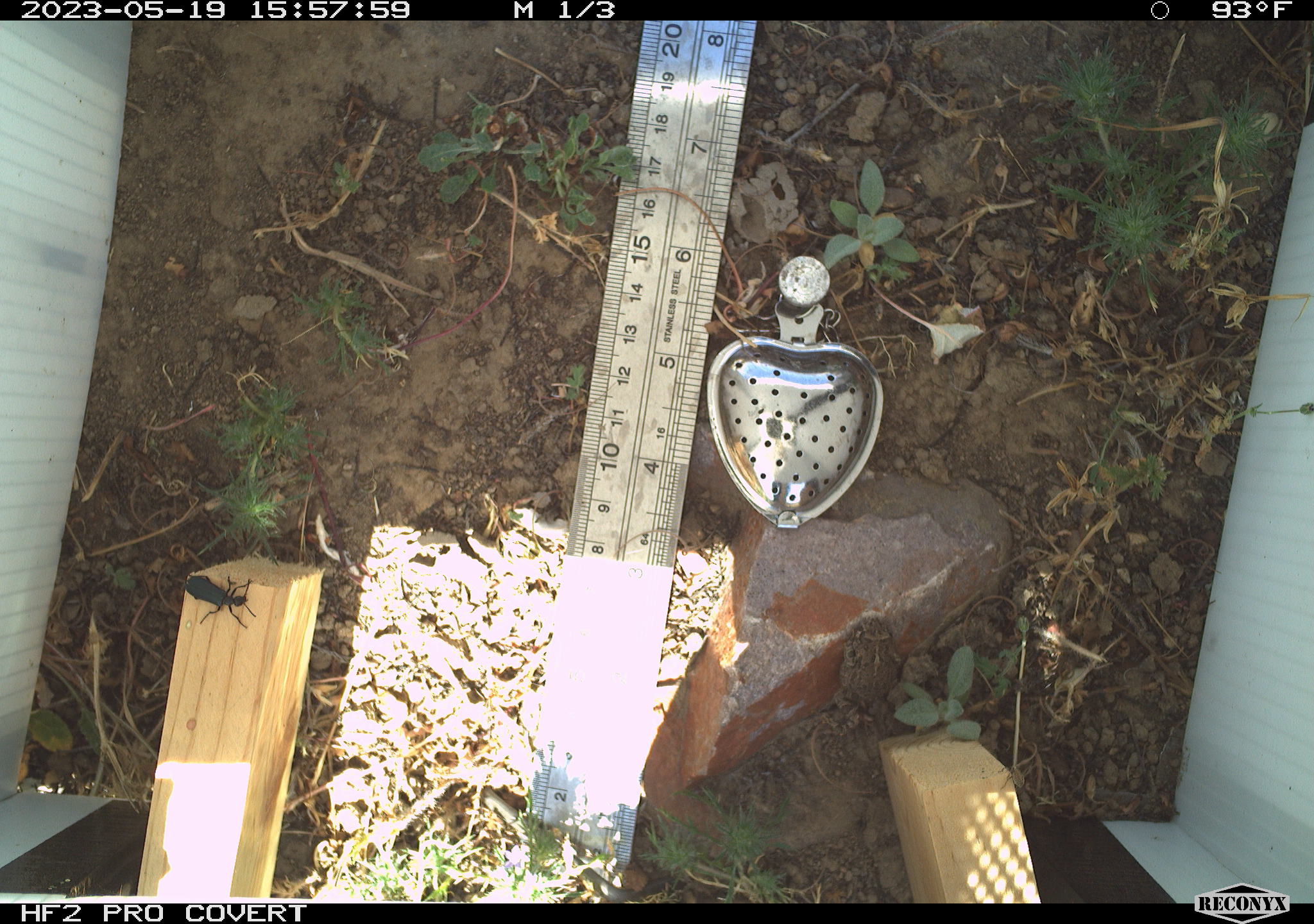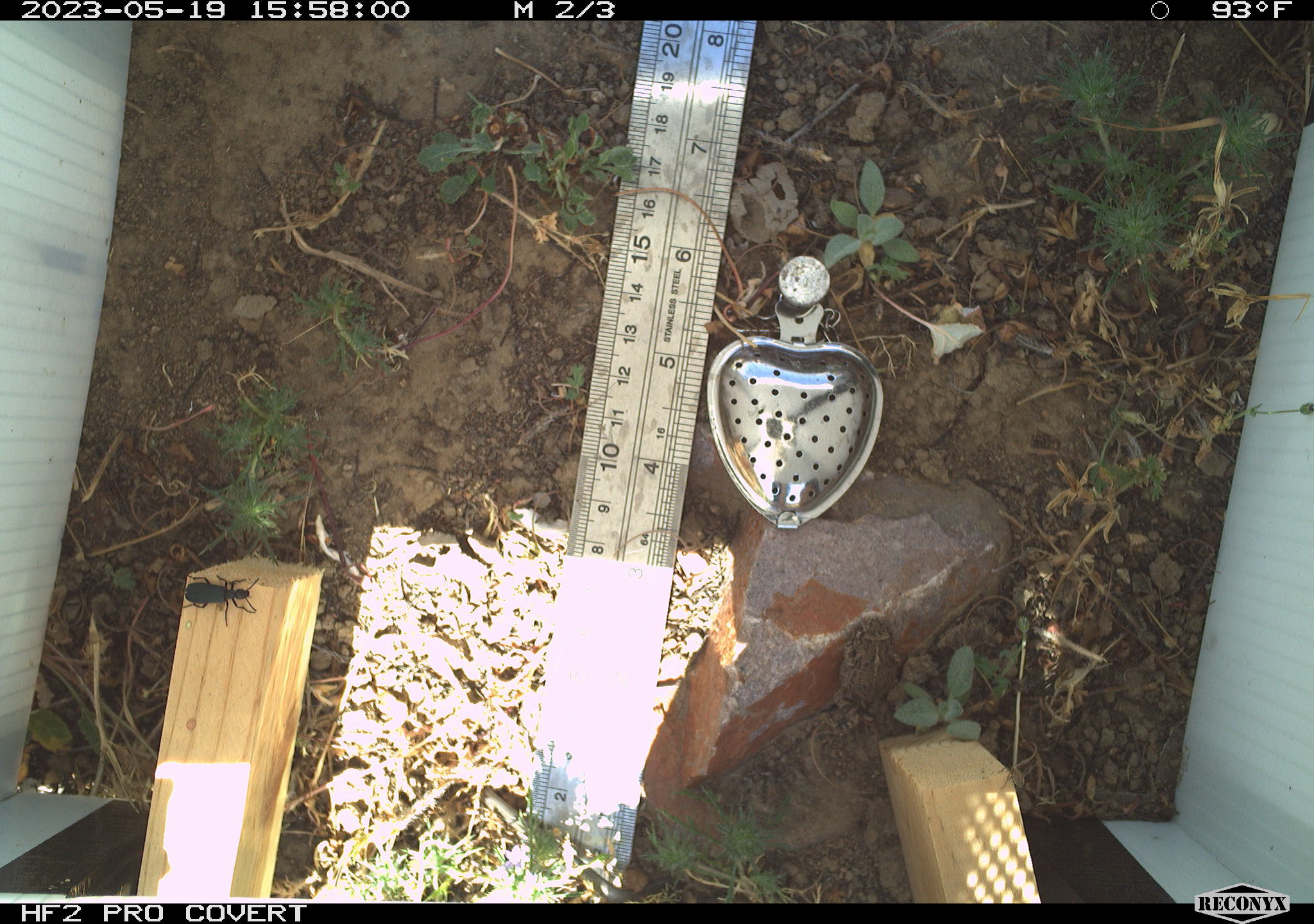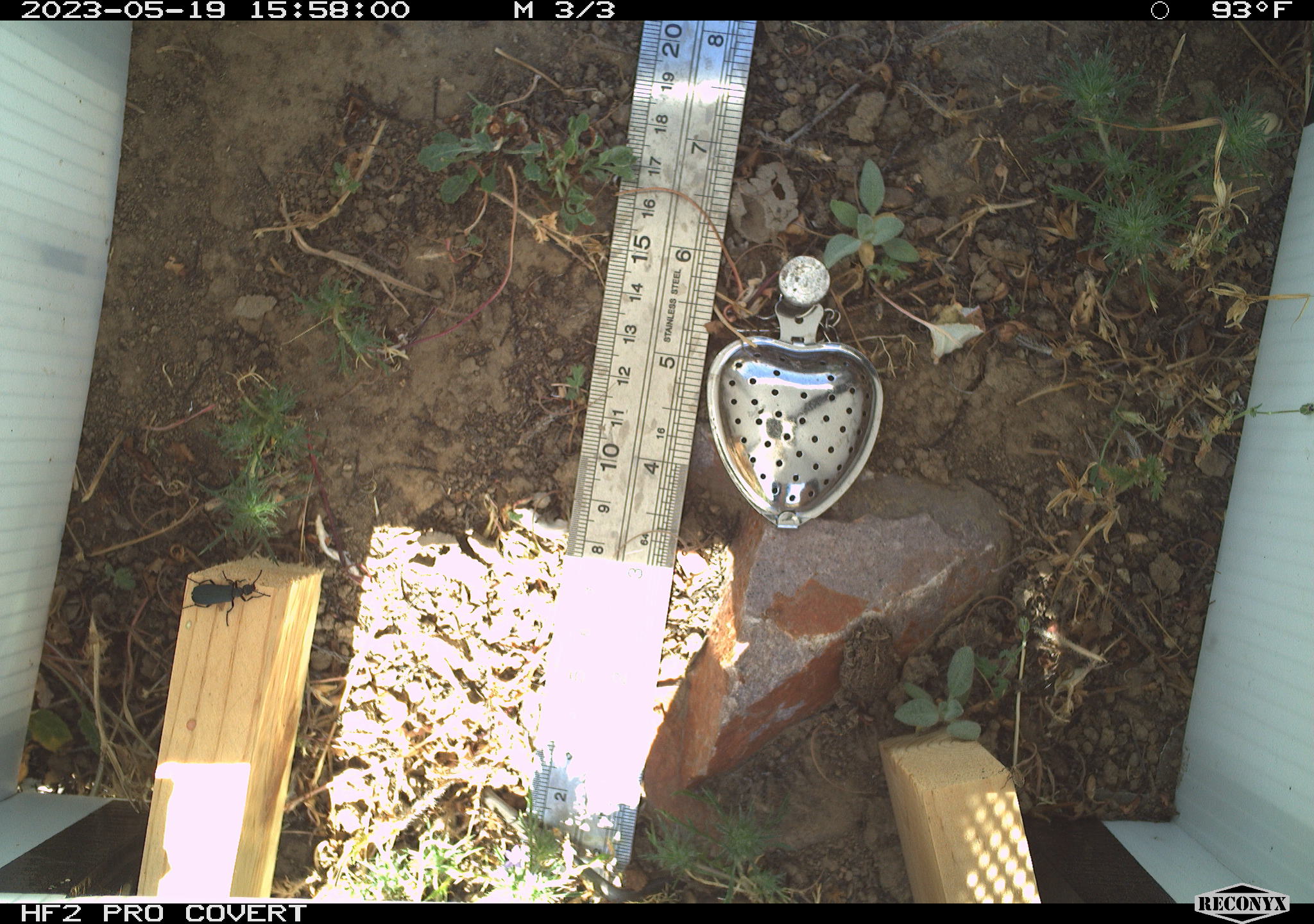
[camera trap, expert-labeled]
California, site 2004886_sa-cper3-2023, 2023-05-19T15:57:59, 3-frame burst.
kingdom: Animalia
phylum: Arthropoda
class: Insecta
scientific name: Insecta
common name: insect